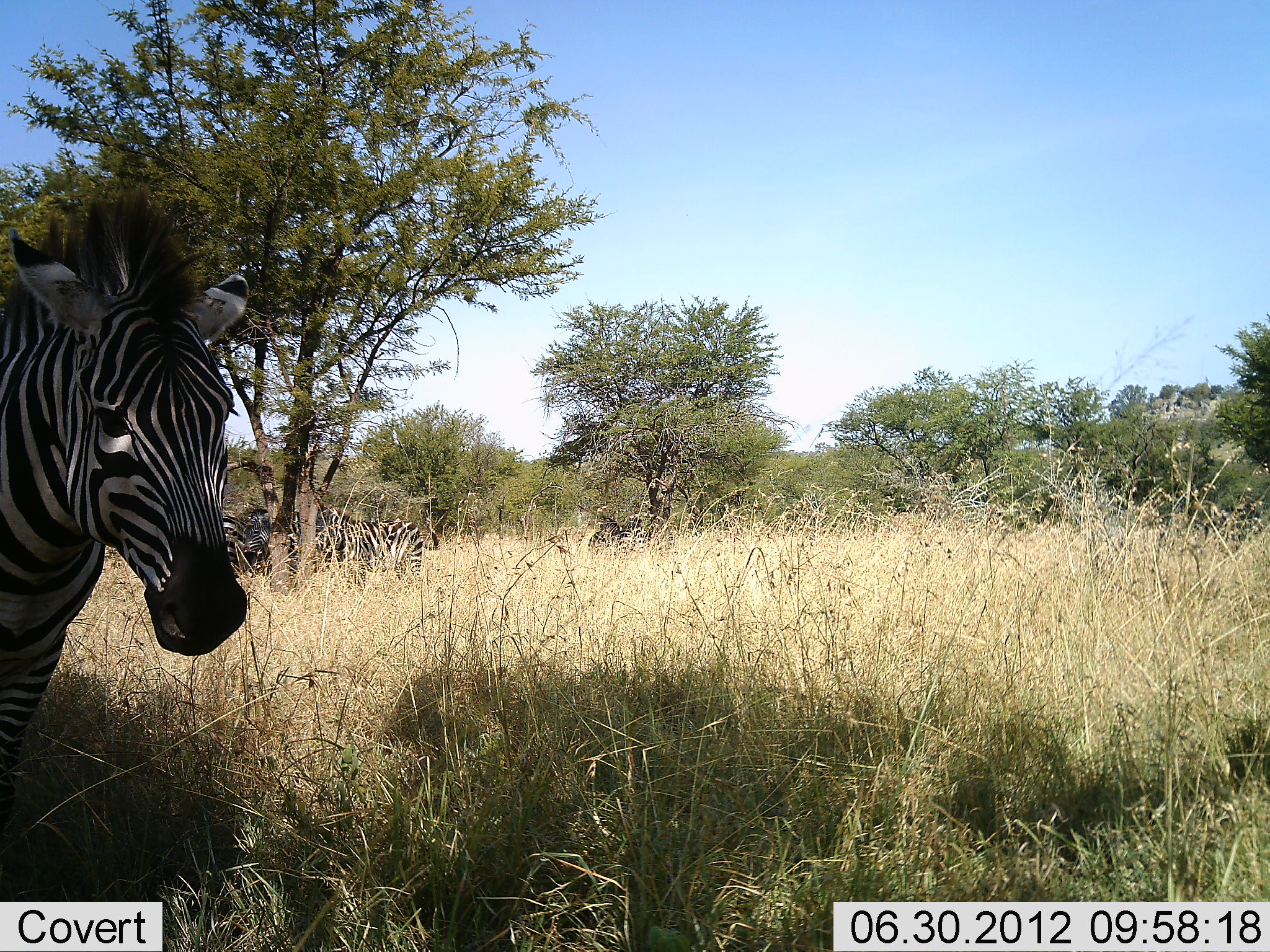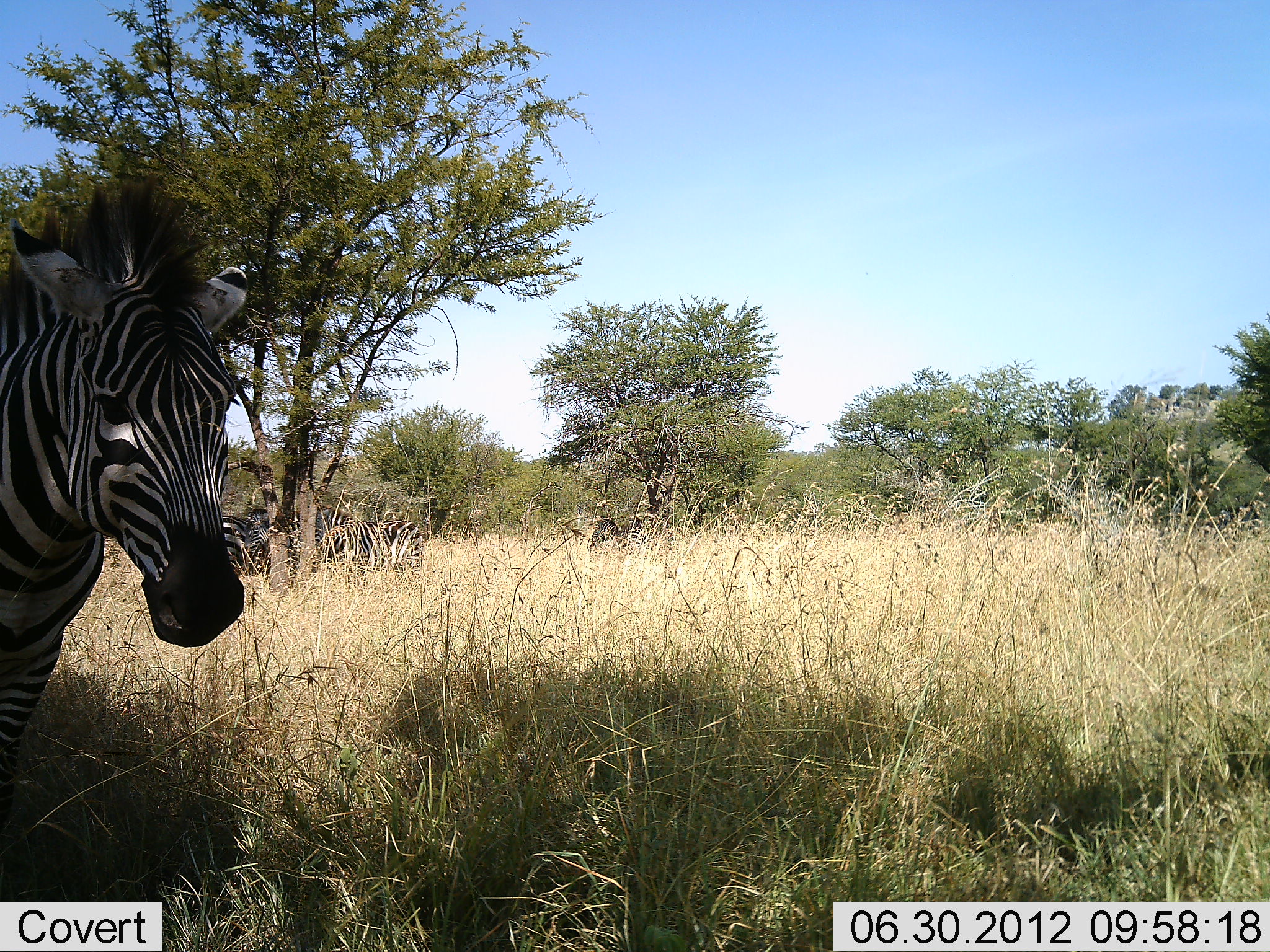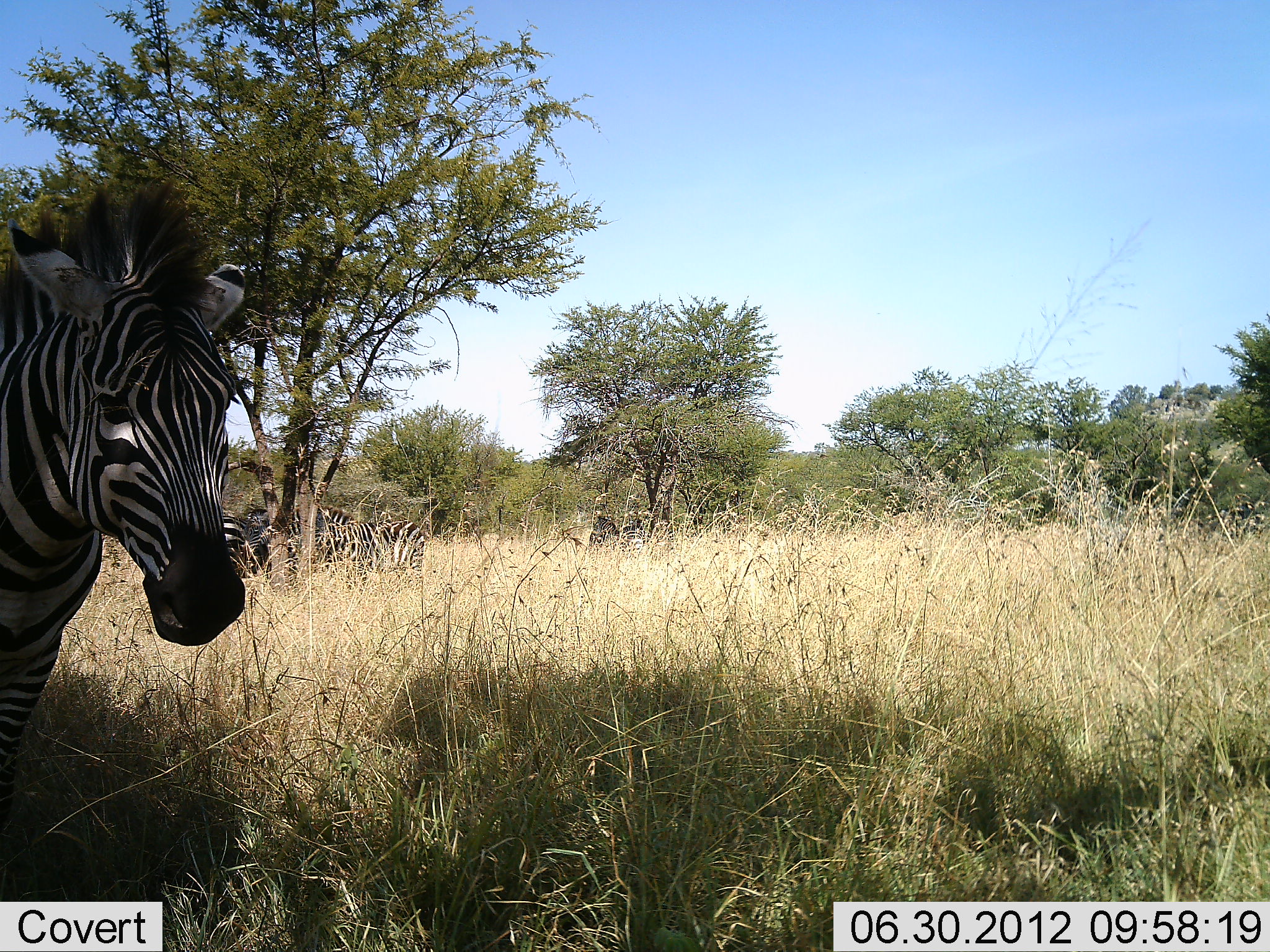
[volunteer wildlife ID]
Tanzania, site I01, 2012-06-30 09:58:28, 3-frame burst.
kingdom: Animalia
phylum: Chordata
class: Mammalia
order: Perissodactyla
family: Equidae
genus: Equus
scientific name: Equus quagga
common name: plains zebra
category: zebra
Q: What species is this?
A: Zebra (plains zebra) (Equus quagga).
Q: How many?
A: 3.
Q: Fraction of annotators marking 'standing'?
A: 91%.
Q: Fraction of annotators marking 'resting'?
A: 18%.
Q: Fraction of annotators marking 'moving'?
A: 0%.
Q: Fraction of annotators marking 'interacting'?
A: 0%.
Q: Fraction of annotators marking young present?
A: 0%.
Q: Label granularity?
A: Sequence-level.